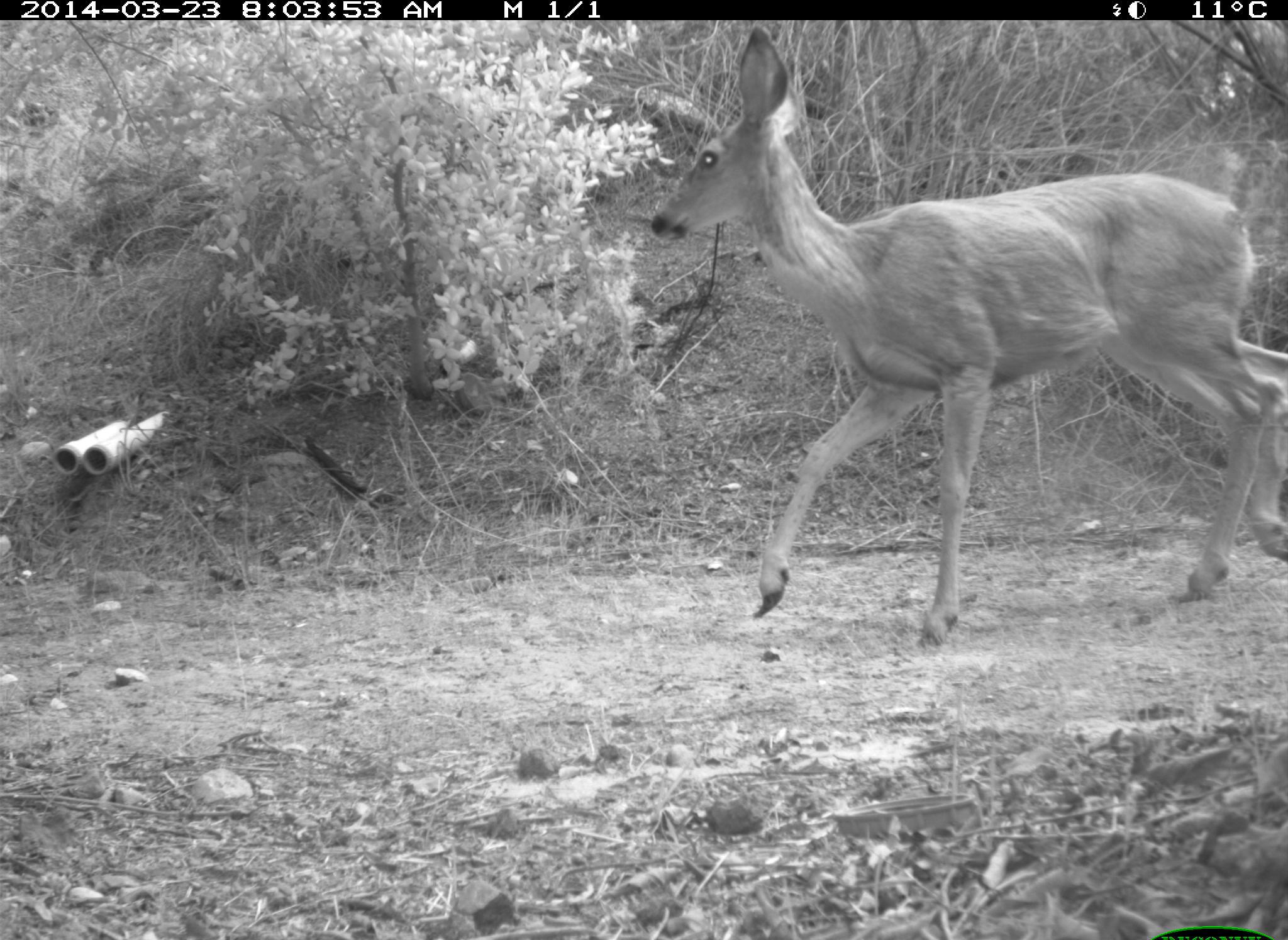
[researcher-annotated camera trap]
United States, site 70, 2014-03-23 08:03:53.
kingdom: Animalia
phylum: Chordata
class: Mammalia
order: Artiodactyla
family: Cervidae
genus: Odocoileus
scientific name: Odocoileus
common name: deer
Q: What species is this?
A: Deer (Odocoileus).